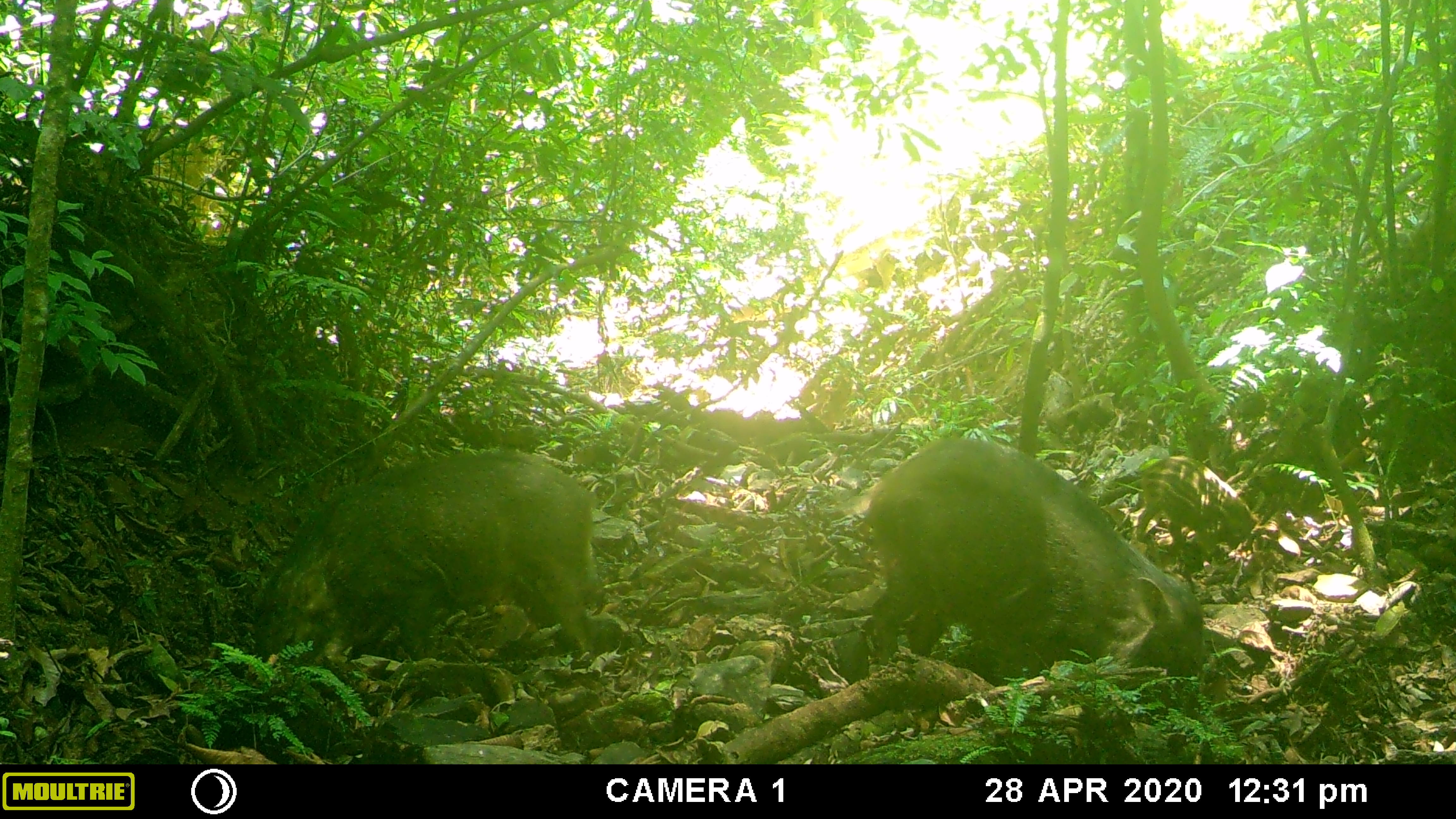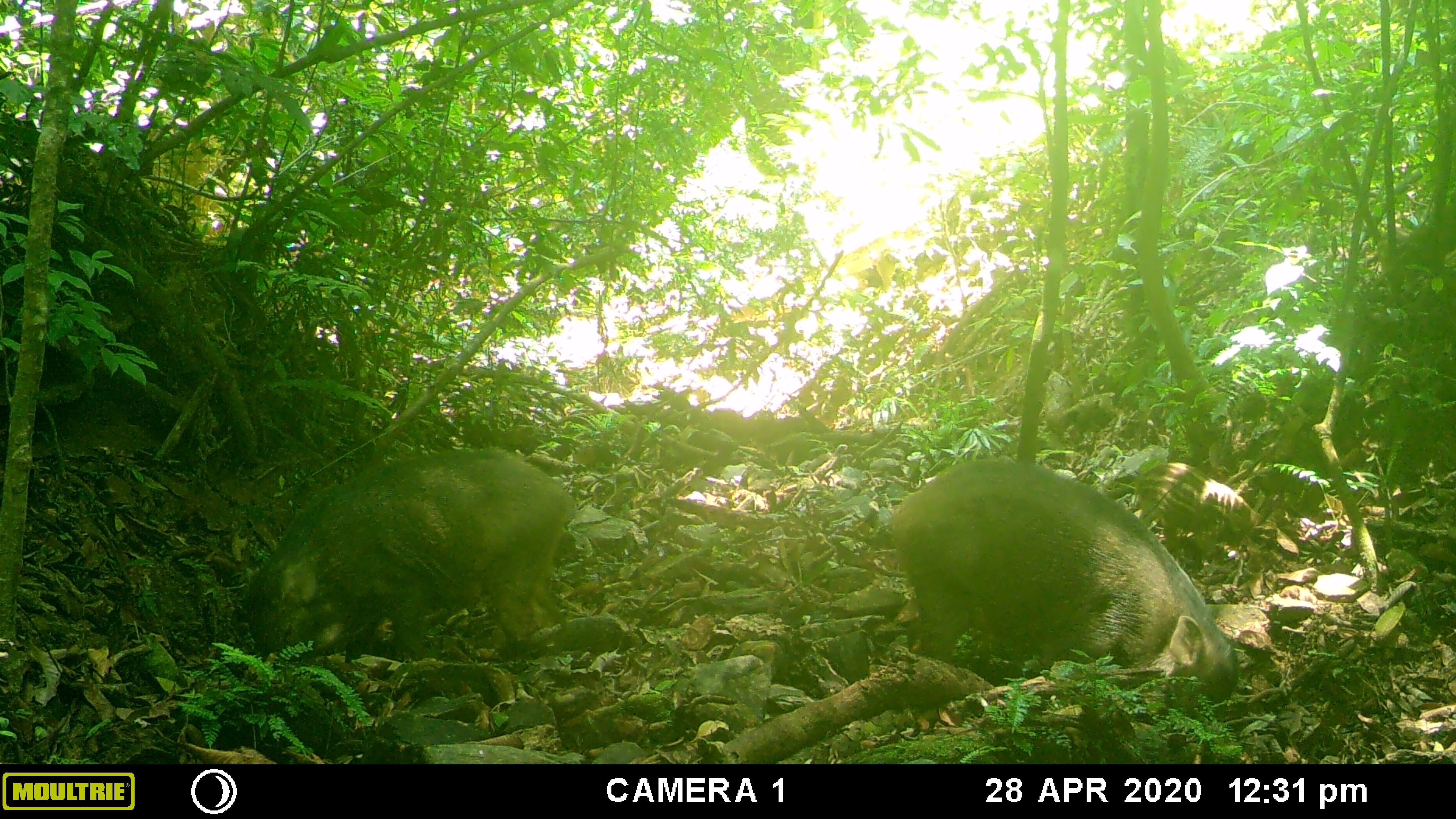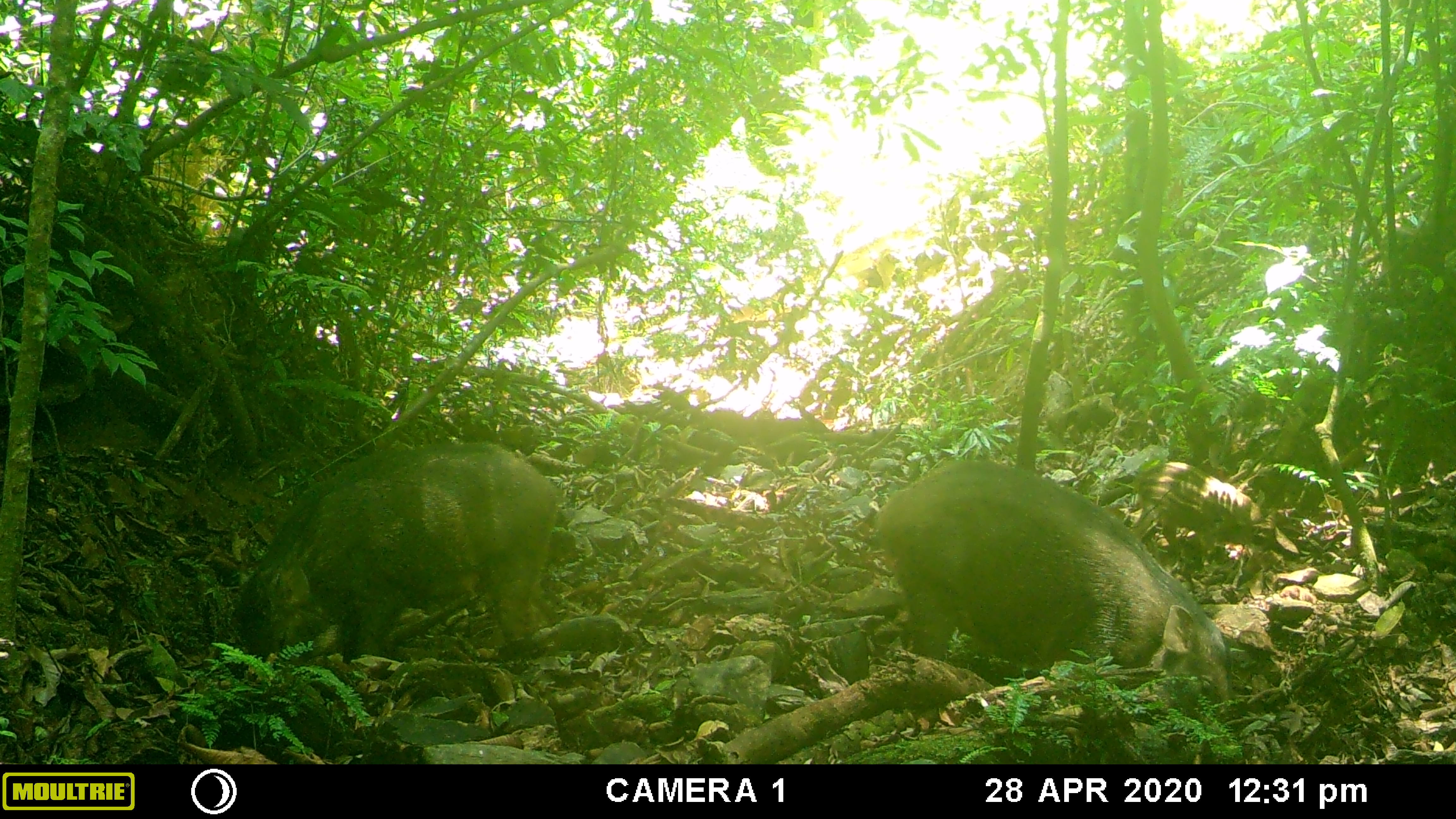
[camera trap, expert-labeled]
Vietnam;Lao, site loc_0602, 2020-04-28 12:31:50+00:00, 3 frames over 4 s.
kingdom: Animalia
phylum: Chordata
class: Mammalia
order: Artiodactyla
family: Suidae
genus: Sus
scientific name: Sus scrofa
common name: eurasian wild pig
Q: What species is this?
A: Eurasian wild pig (Sus scrofa).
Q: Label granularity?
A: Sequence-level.